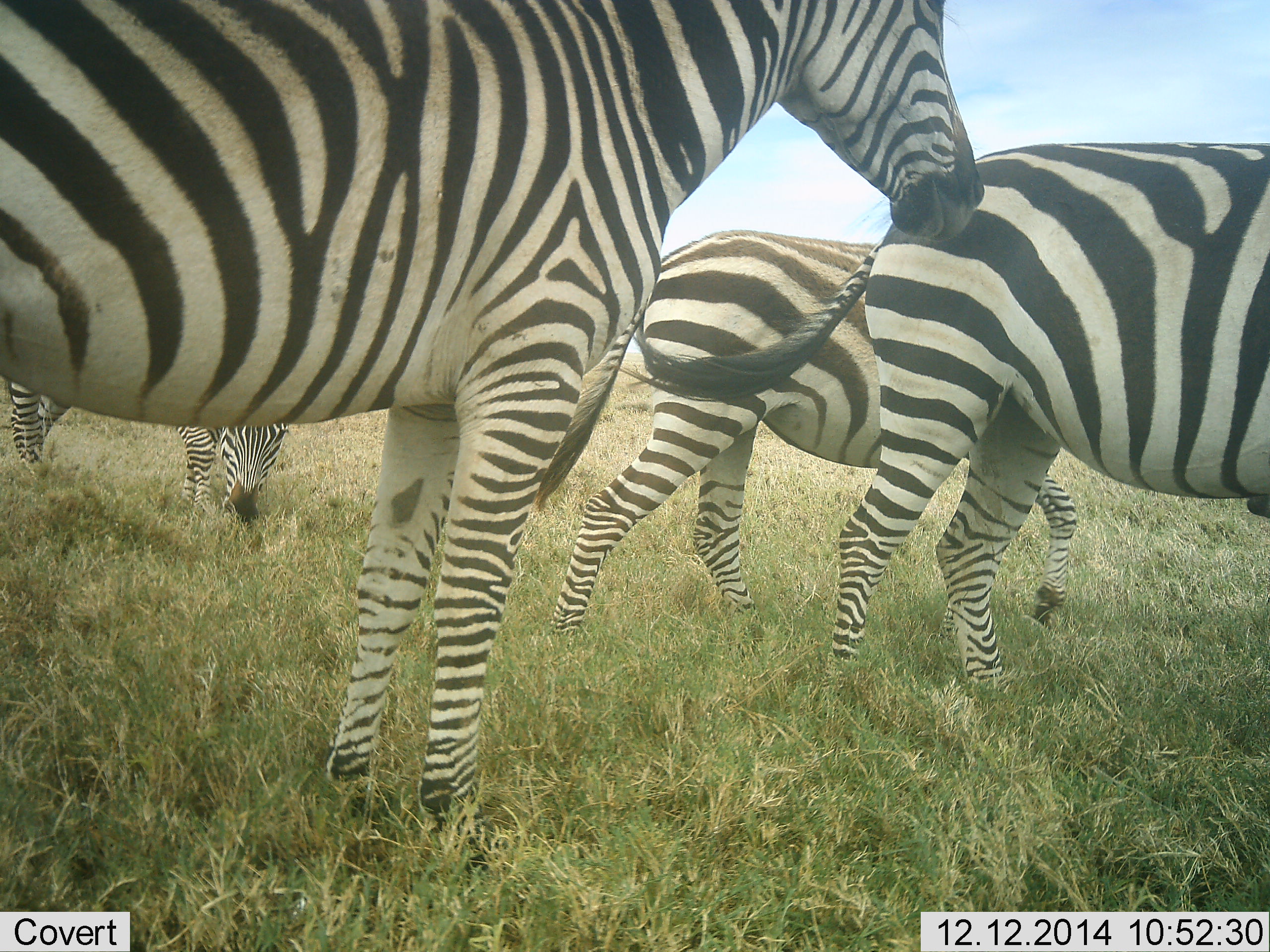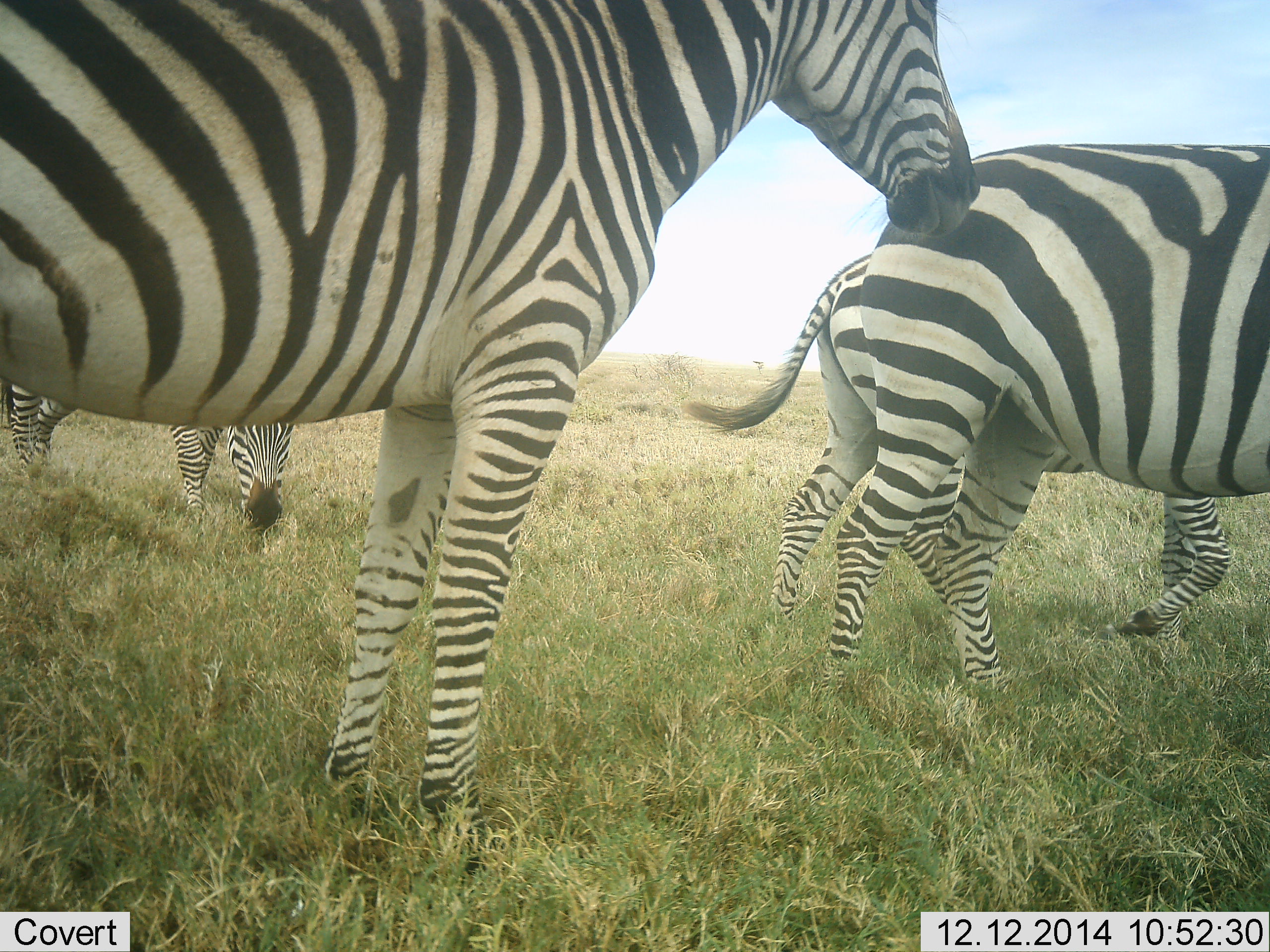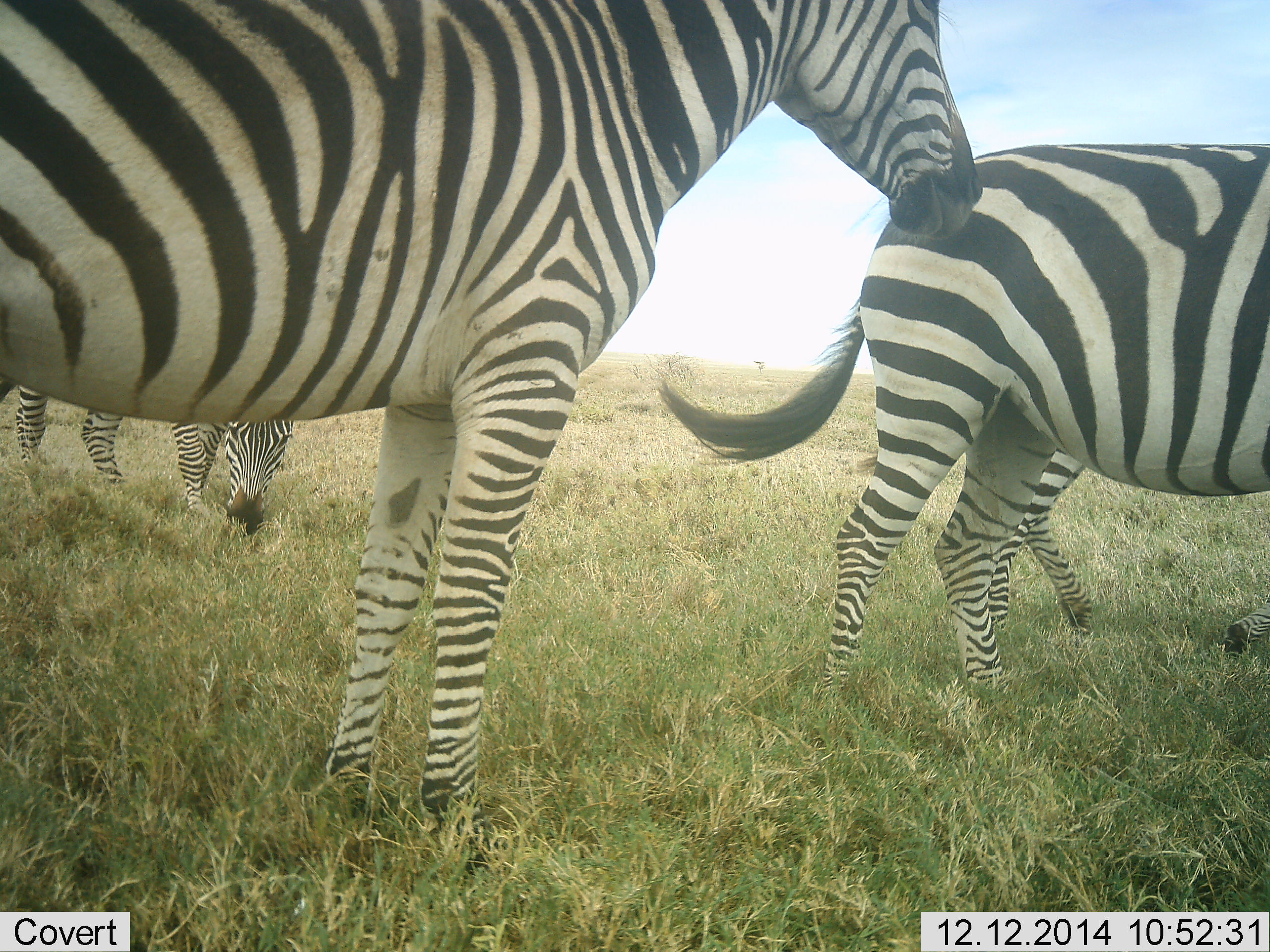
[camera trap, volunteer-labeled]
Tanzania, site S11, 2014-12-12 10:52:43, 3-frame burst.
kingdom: Animalia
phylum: Chordata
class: Mammalia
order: Perissodactyla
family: Equidae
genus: Equus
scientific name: Equus quagga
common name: plains zebra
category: zebra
Zebra (plains zebra) (Equus quagga), count 4. Behavior (volunteer vote fractions): standing 60%, resting 10%, moving 90%, interacting 0%. Young present (vote fraction): 0%. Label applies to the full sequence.